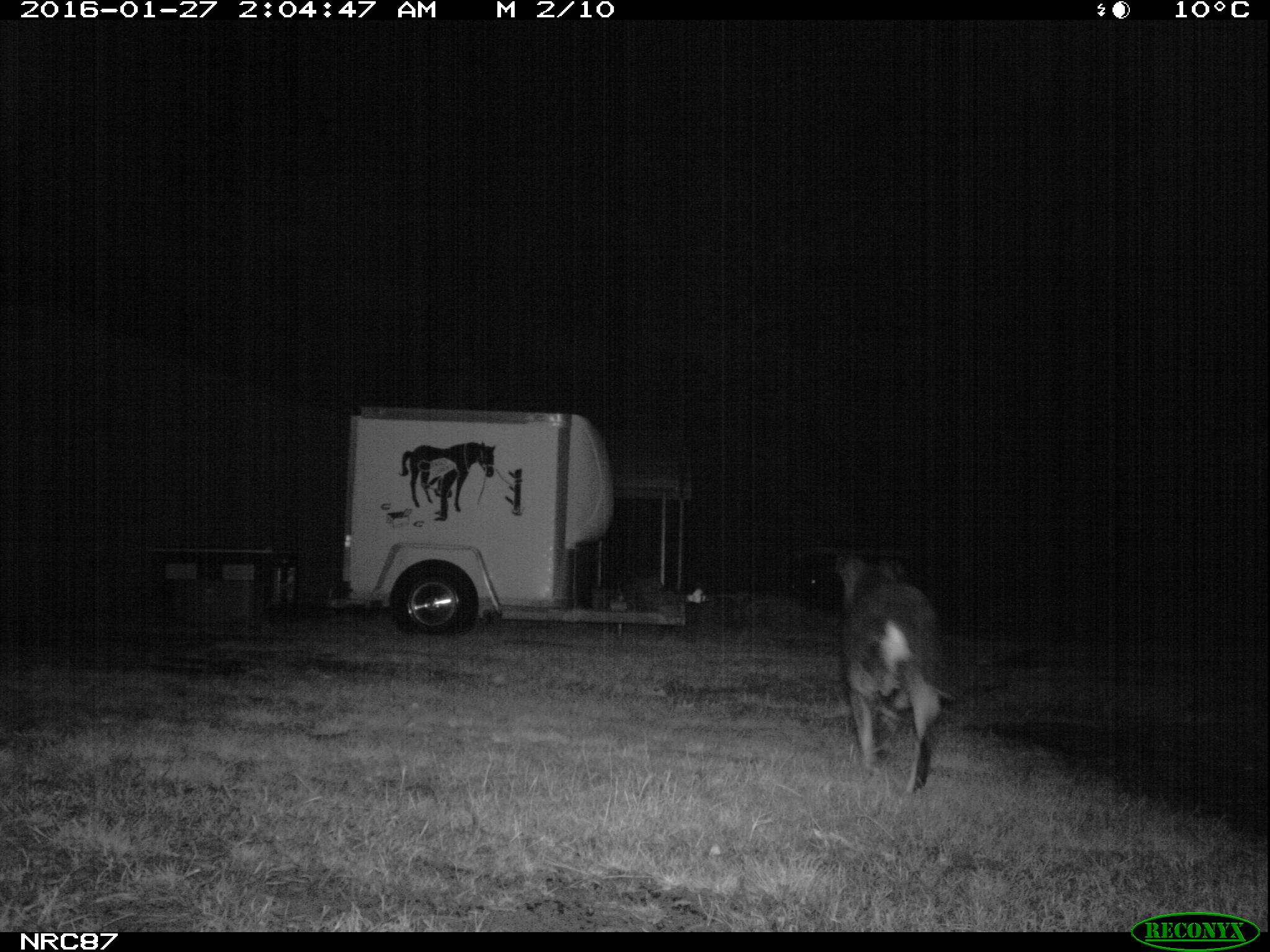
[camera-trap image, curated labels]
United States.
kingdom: Animalia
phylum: Chordata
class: Mammalia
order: Carnivora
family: Canidae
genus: Canis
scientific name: Canis familiaris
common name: domestic dog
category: Dog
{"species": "Dog (domestic dog) (Canis familiaris)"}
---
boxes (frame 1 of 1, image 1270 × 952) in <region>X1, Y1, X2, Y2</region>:
Dog: <region>818, 540, 975, 805</region>